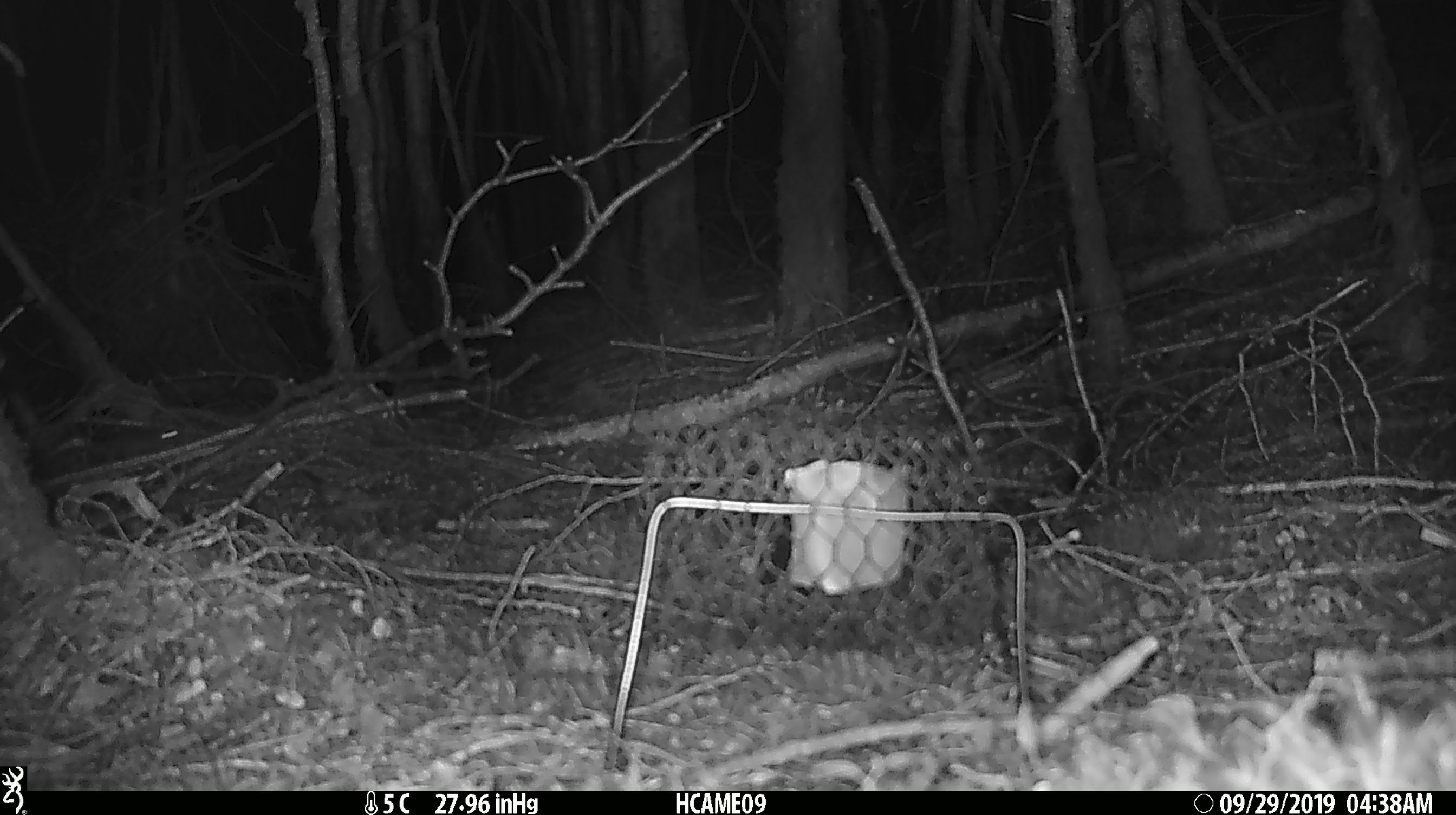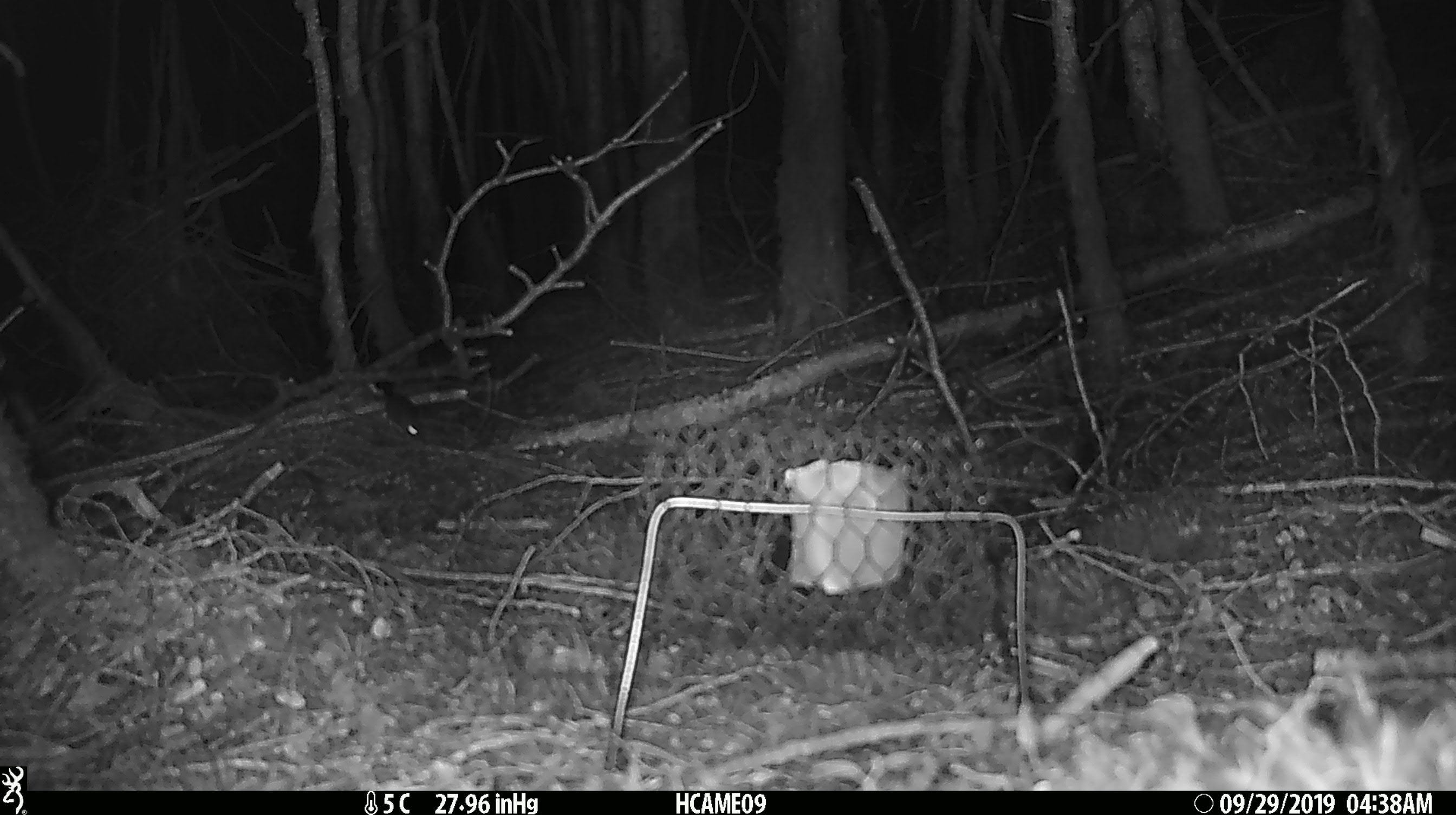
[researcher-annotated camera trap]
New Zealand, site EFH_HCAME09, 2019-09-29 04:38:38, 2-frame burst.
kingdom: Animalia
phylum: Chordata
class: Mammalia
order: Rodentia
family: Muridae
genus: Mus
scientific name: Mus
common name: mouse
Mouse (Mus).